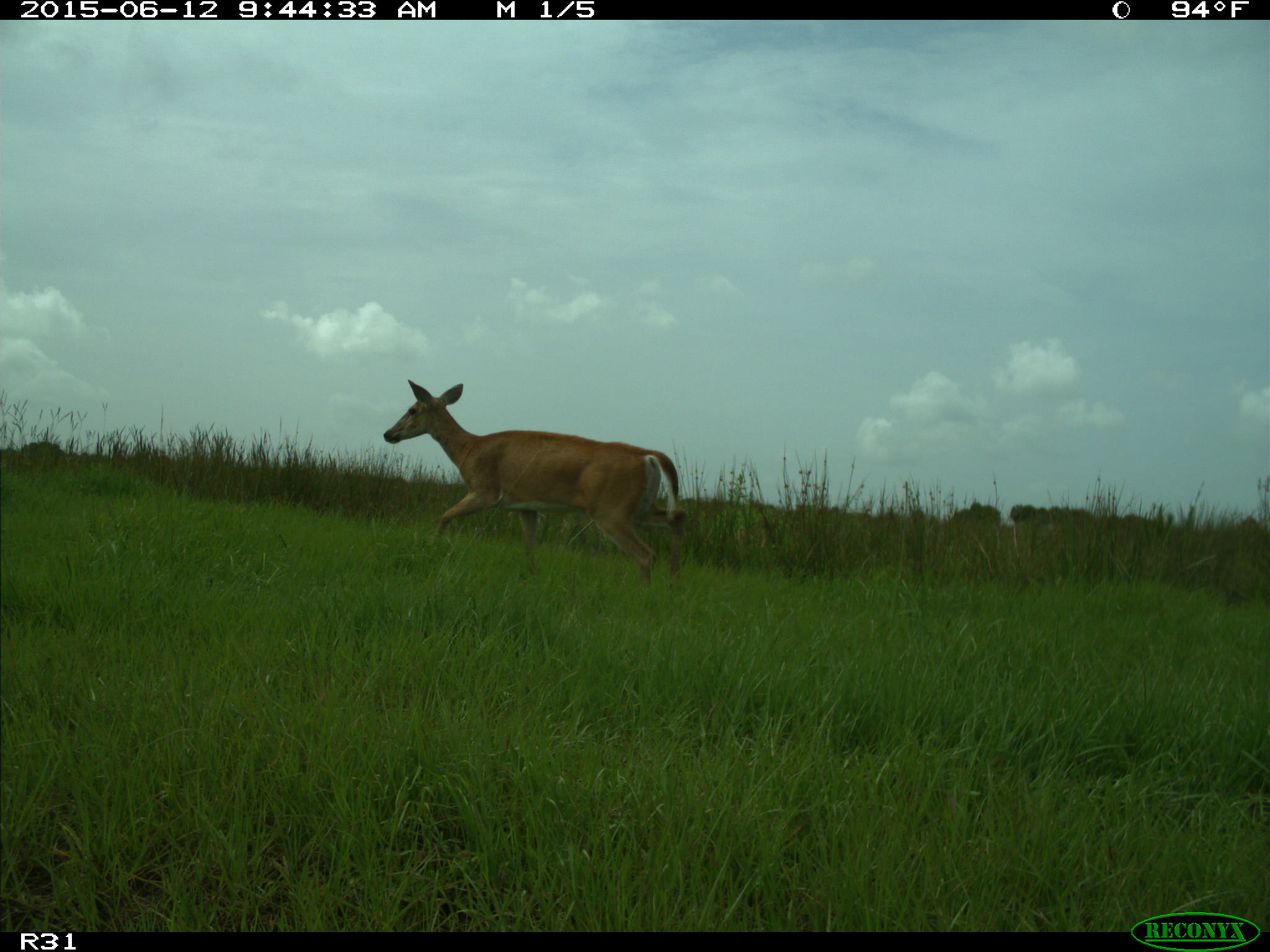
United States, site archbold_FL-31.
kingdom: Animalia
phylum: Chordata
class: Mammalia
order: Artiodactyla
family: Cervidae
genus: Odocoileus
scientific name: Odocoileus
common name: deer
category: unidentified deer